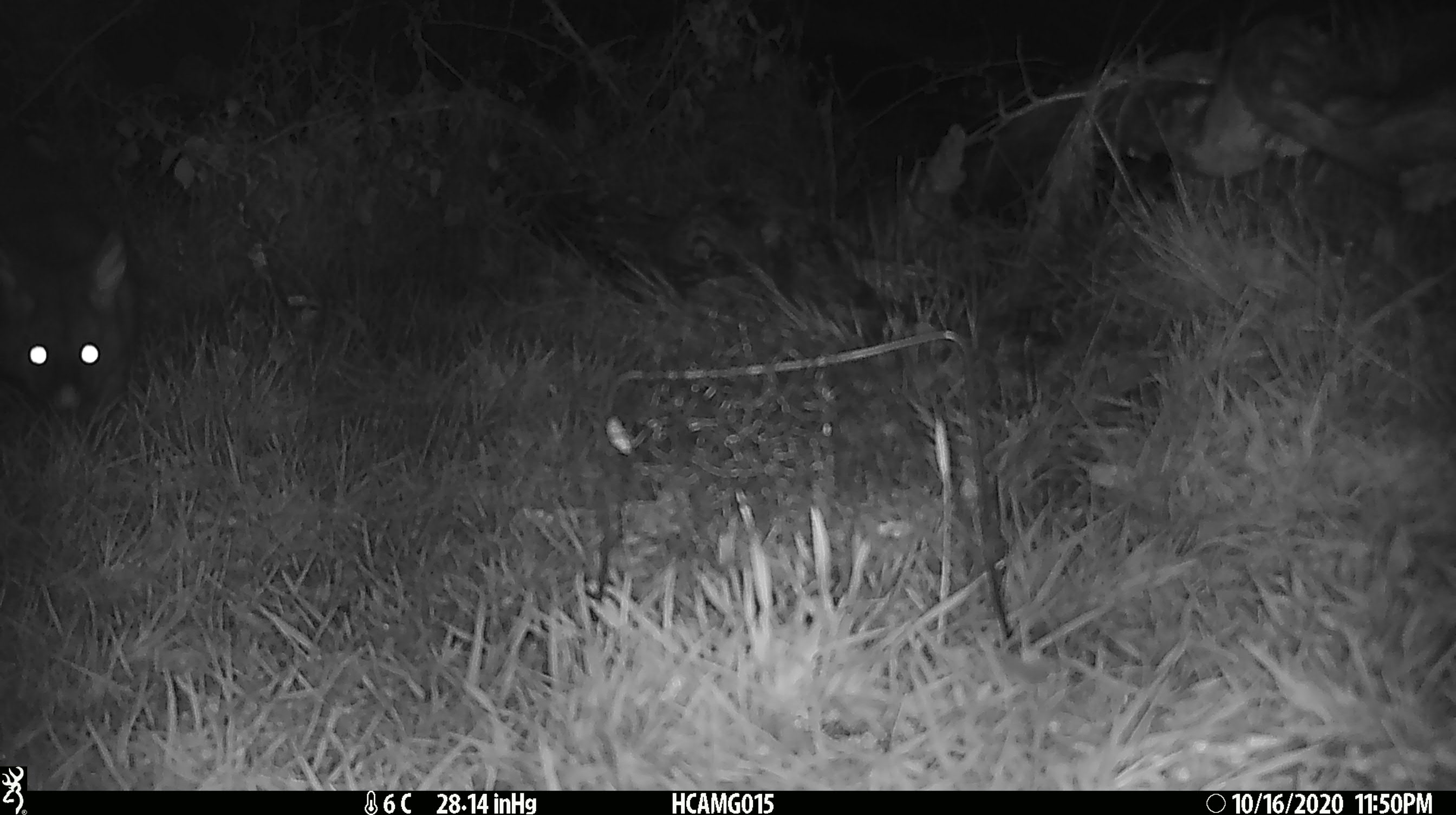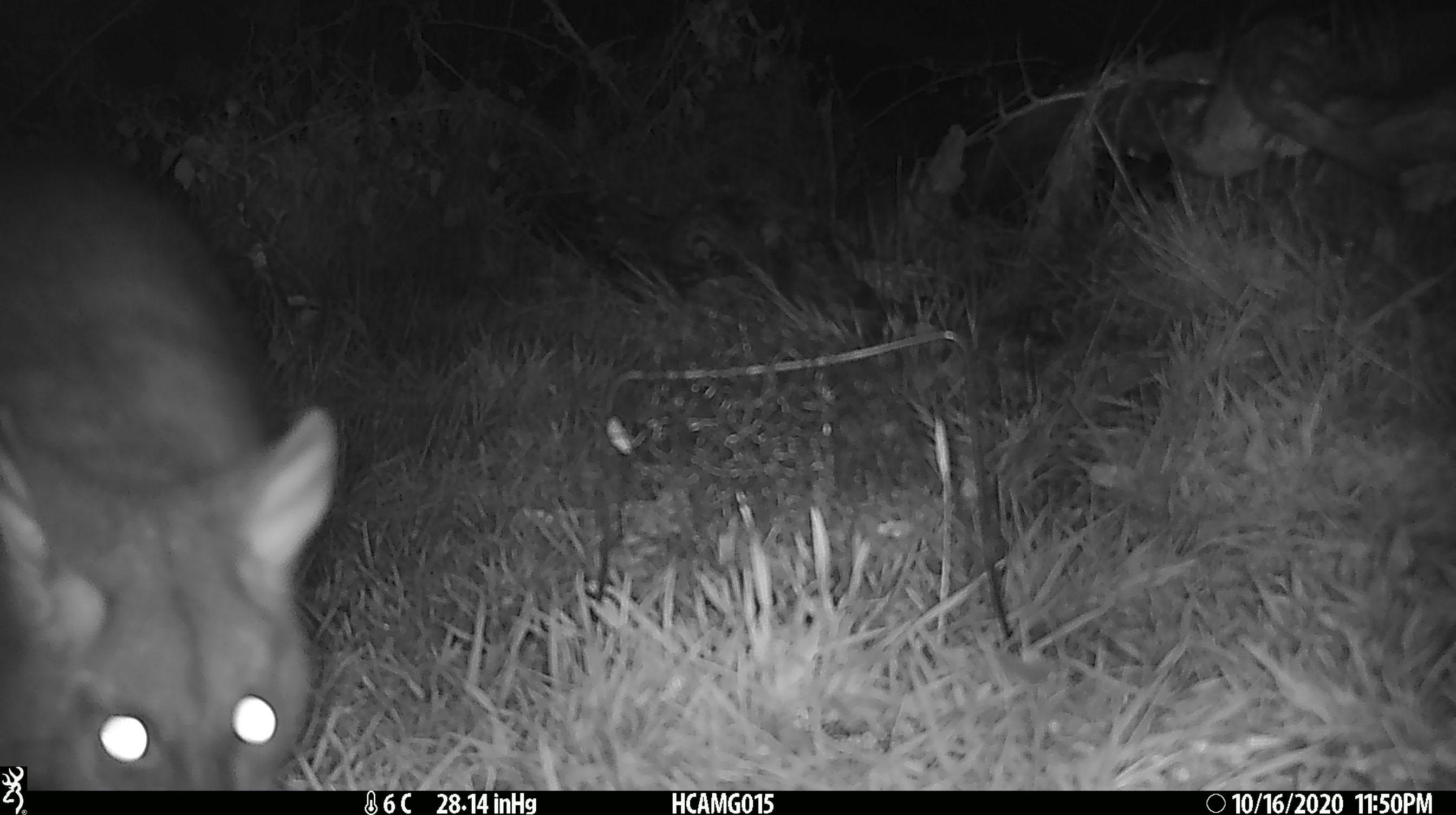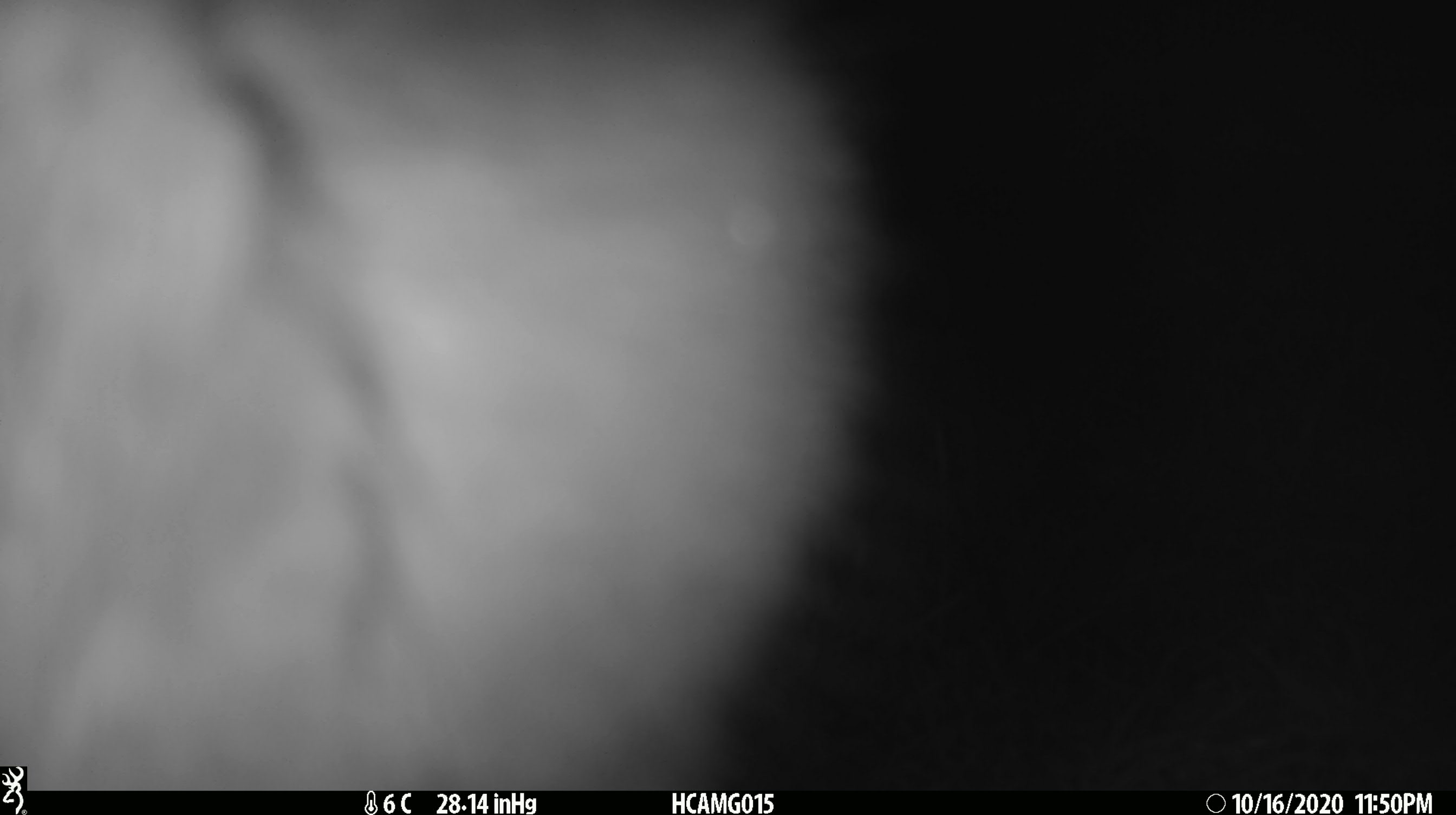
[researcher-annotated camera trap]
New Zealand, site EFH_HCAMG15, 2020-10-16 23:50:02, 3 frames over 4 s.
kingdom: Animalia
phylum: Chordata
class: Mammalia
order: Diprotodontia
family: Phalangeridae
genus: Trichosurus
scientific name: Trichosurus vulpecula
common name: common brushtail possum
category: possum